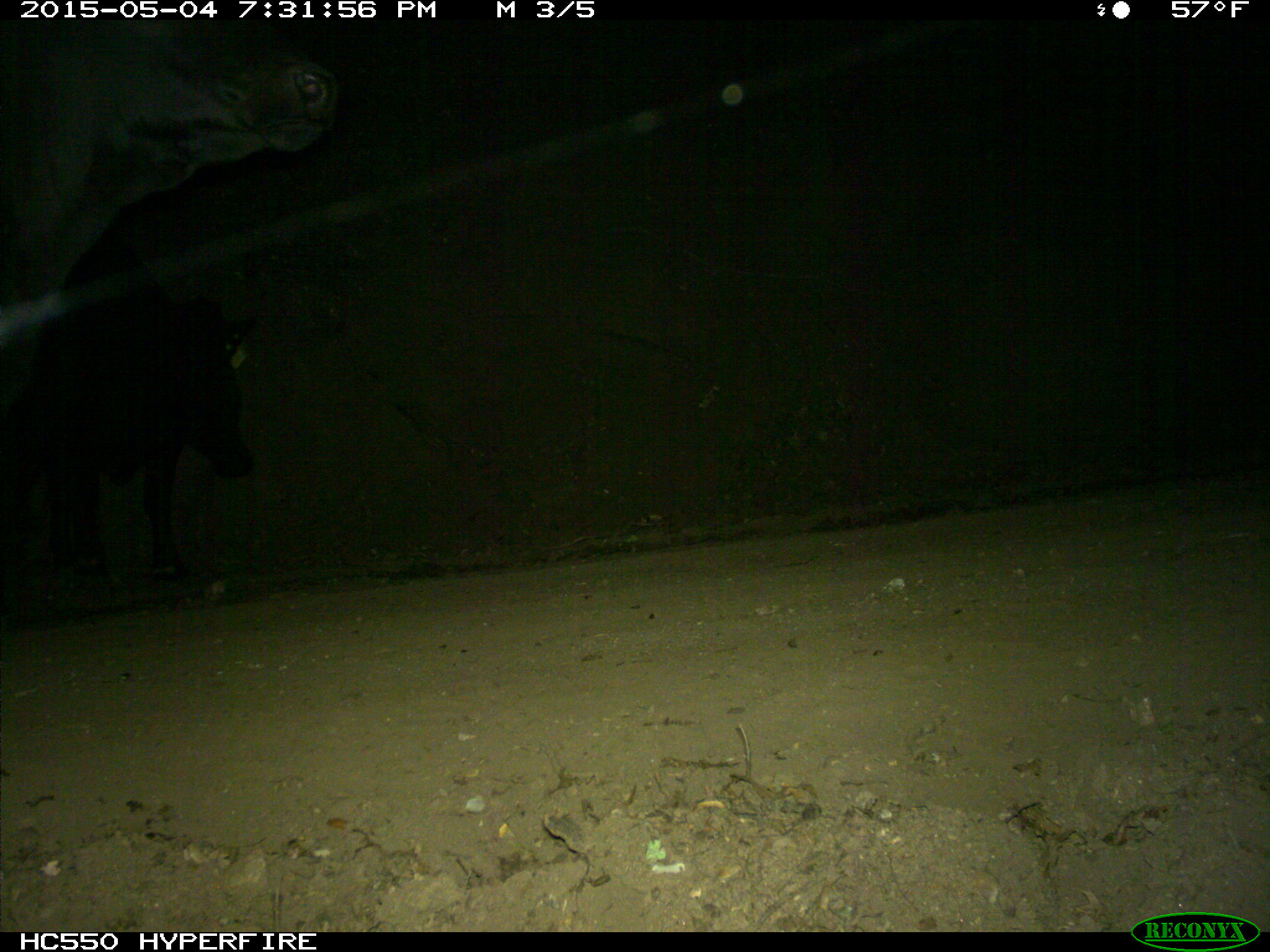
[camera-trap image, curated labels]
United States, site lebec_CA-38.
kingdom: Animalia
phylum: Chordata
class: Mammalia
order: Artiodactyla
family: Bovidae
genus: Bos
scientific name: Bos taurus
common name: domestic cow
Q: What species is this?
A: Bos taurus (domestic cow).